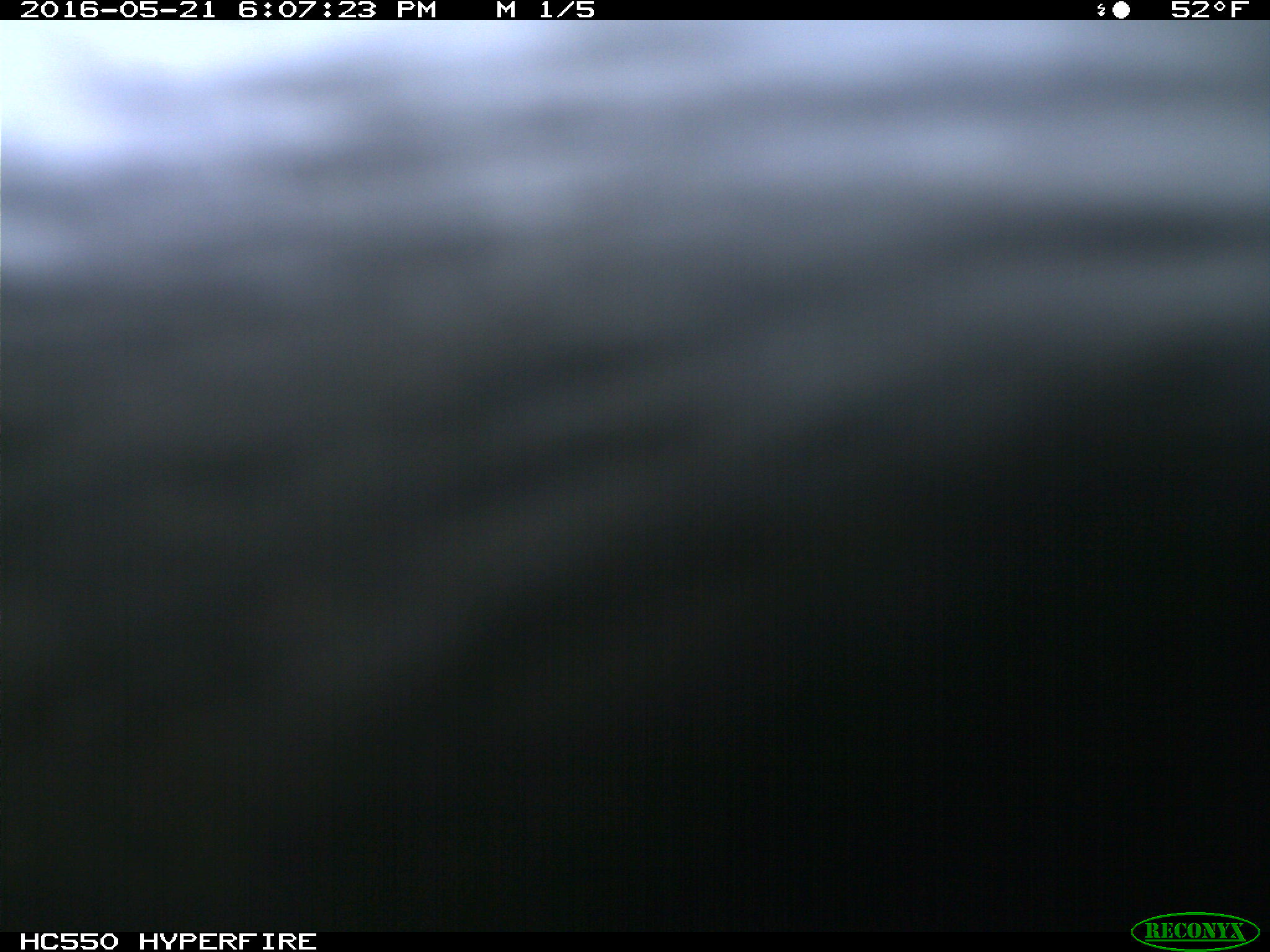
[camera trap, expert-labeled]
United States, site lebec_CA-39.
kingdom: Animalia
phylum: Chordata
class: Mammalia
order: Artiodactyla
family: Bovidae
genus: Bos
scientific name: Bos taurus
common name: domestic cow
Bos taurus (domestic cow).